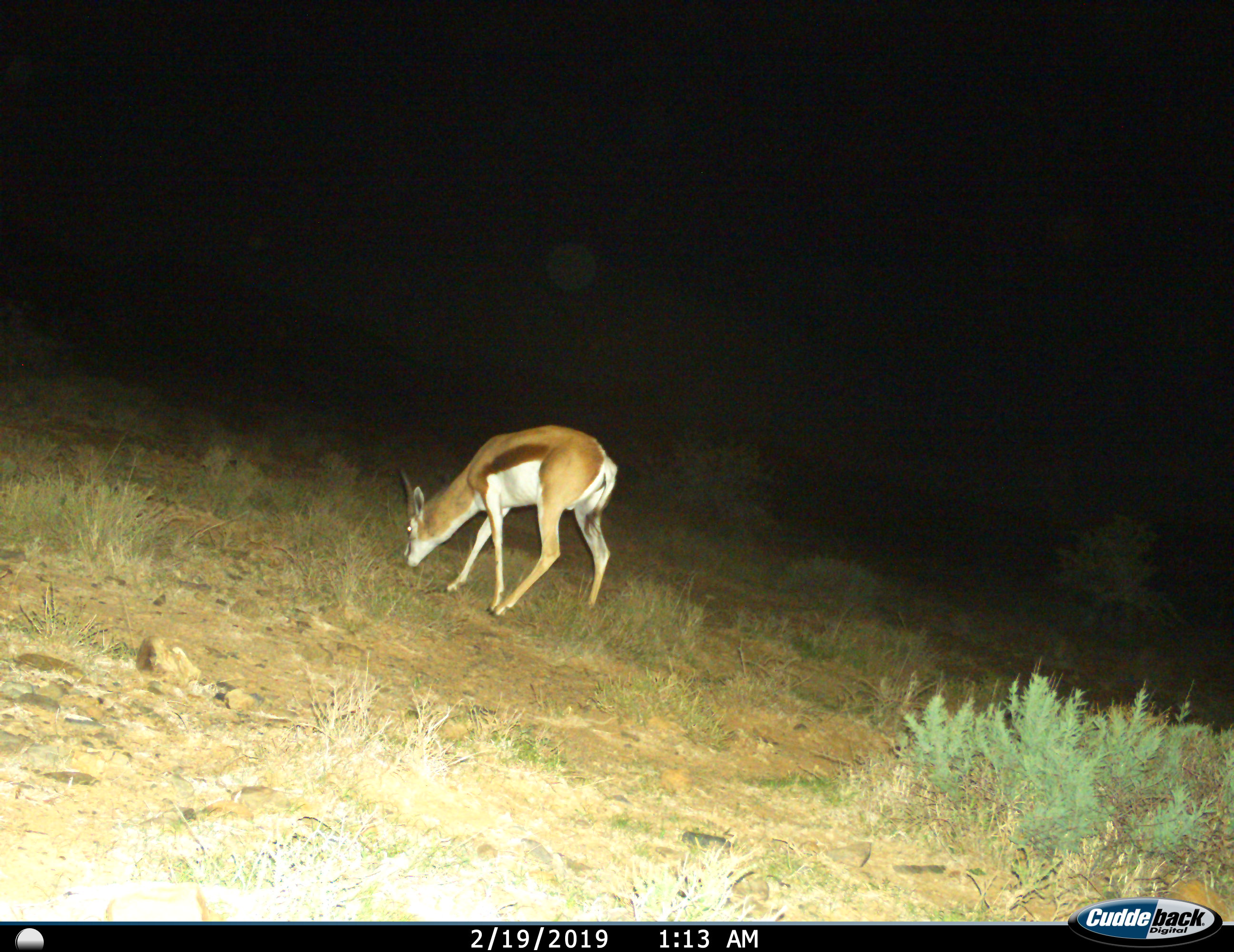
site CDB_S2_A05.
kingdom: Animalia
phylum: Chordata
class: Mammalia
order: Artiodactyla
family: Bovidae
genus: Antidorcas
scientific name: Antidorcas marsupialis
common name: springbok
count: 1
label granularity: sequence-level